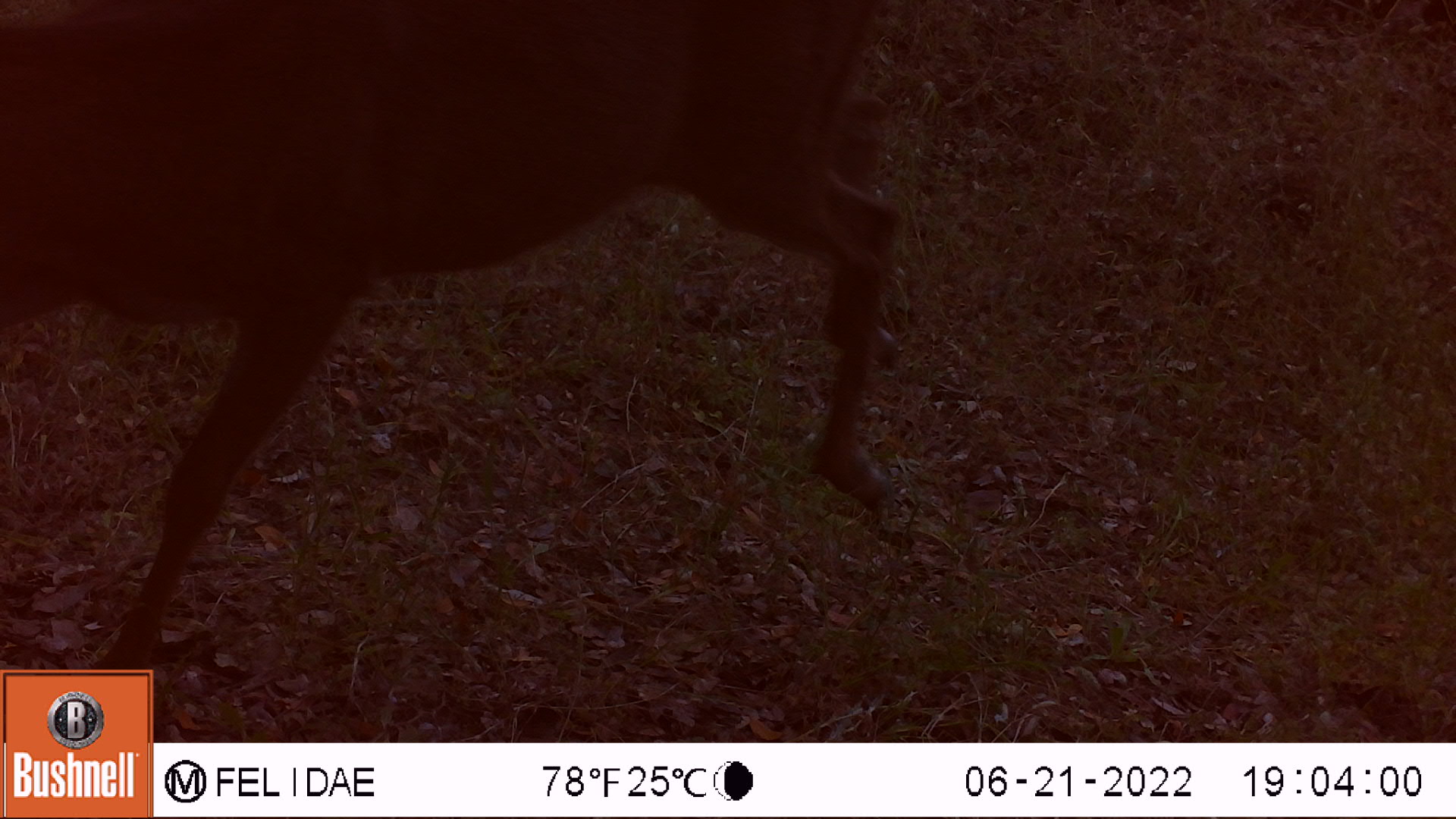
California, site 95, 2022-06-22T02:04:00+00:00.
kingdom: Animalia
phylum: Chordata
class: Mammalia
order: Artiodactyla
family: Cervidae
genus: Odocoileus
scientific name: Odocoileus hemionus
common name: mule deer